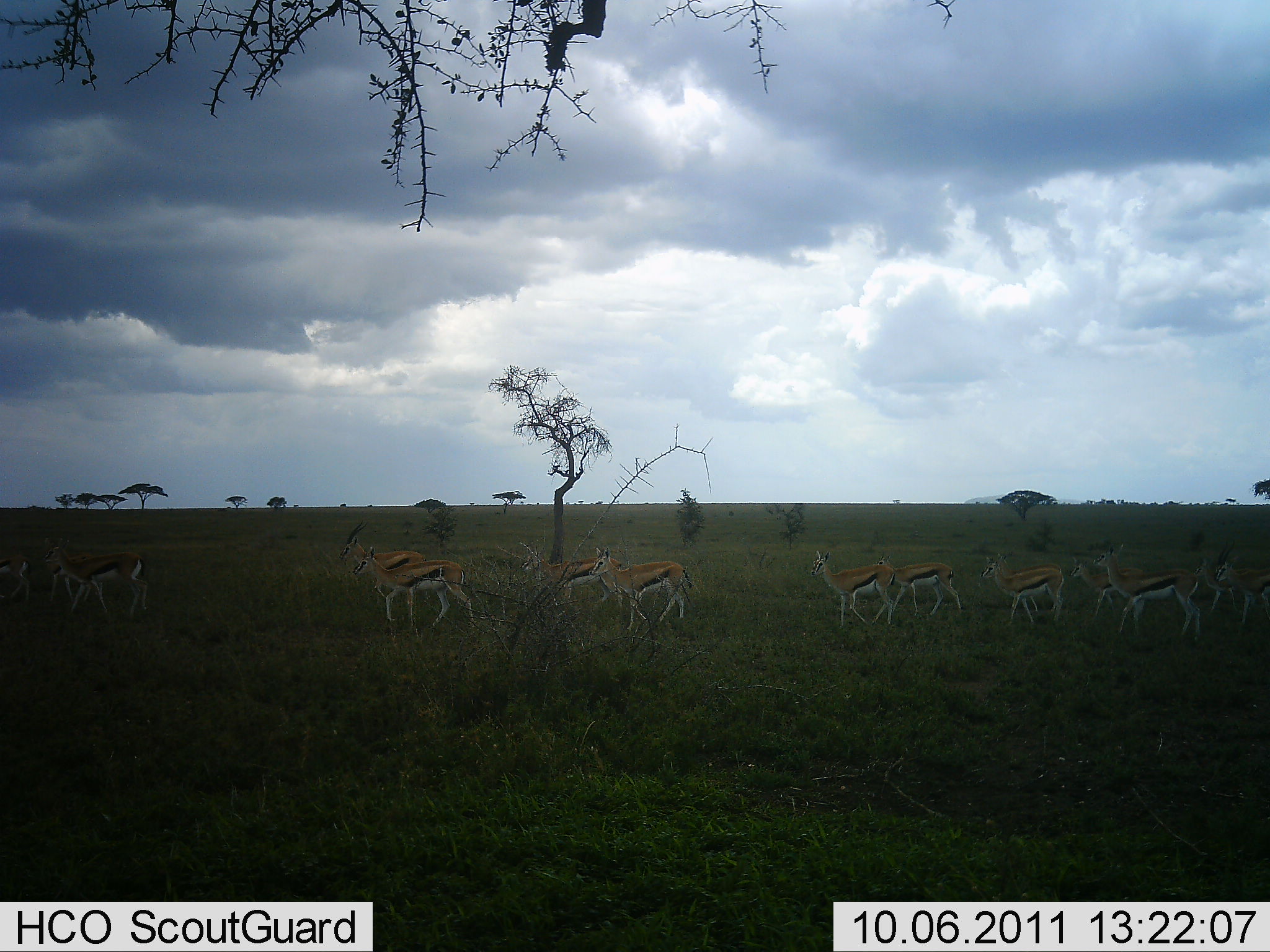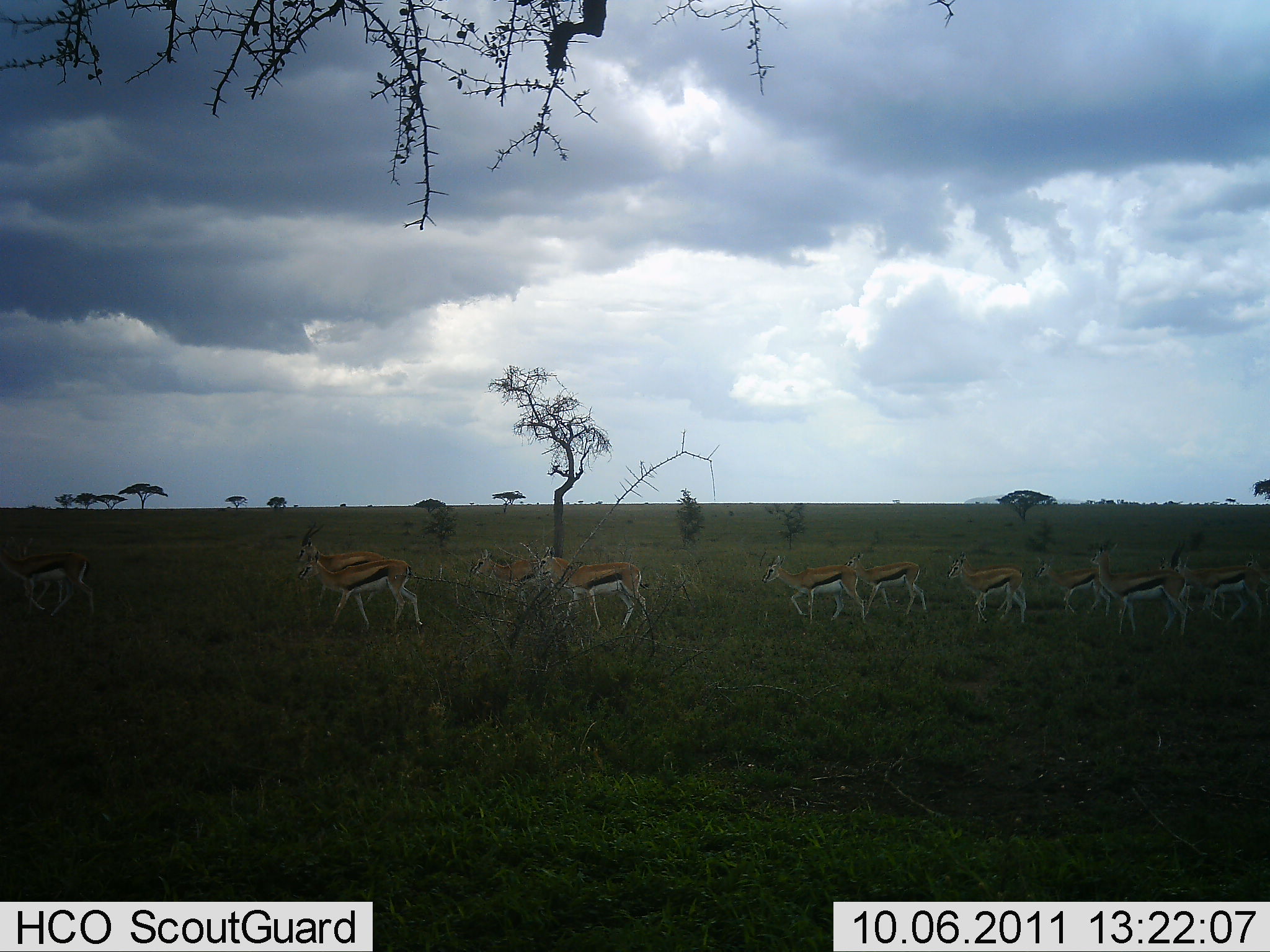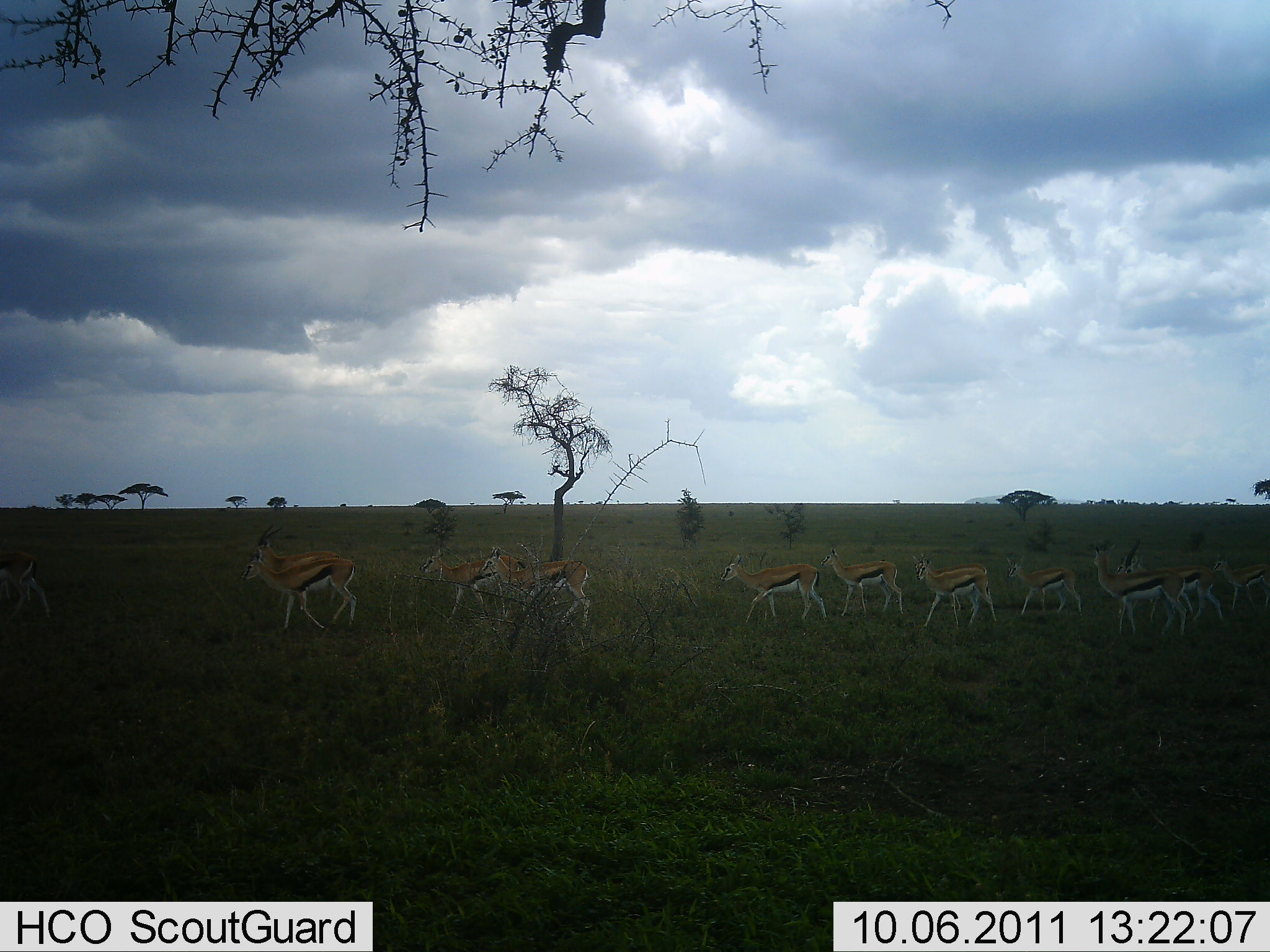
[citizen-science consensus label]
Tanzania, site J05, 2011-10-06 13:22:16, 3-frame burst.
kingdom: Animalia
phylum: Chordata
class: Mammalia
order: Artiodactyla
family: Bovidae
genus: Eudorcas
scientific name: Eudorcas thomsonii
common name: thomson's gazelle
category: gazellethomsons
Gazellethomsons (thomson's gazelle) (Eudorcas thomsonii), count 11-50. Behavior (volunteer vote fractions): standing 9%, resting 0%, moving 91%, interacting 0%. Young present (vote fraction): 9%. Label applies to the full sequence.